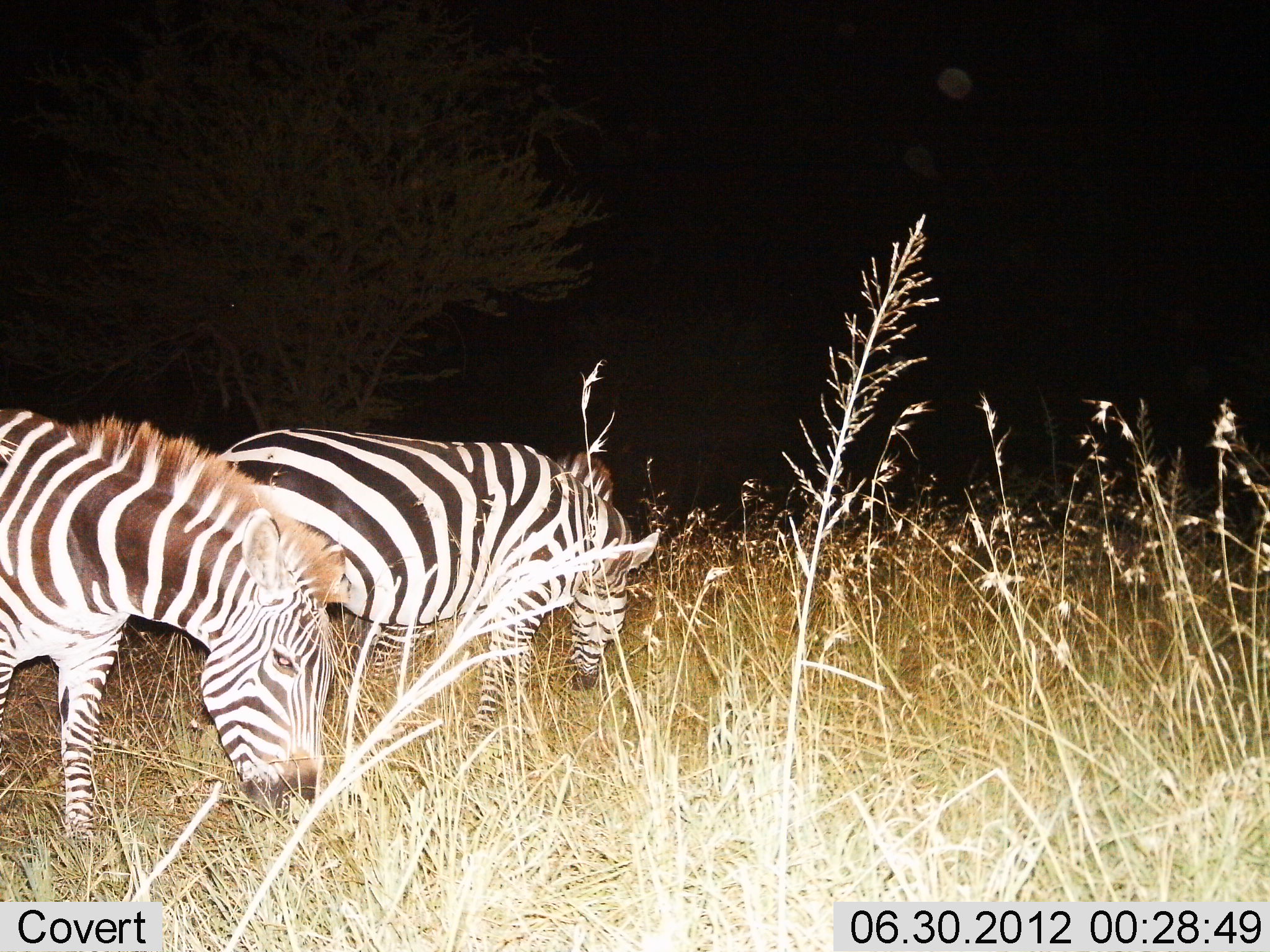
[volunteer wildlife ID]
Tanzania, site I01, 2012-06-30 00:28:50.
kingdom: Animalia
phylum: Chordata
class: Mammalia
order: Perissodactyla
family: Equidae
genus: Equus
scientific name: Equus quagga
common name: plains zebra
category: zebra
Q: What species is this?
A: Zebra (plains zebra) (Equus quagga).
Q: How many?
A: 2.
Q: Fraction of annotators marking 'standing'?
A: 50%.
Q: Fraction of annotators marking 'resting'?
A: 0%.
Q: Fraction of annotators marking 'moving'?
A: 0%.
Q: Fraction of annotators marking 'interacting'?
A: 0%.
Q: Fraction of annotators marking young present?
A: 0%.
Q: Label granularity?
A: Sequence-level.